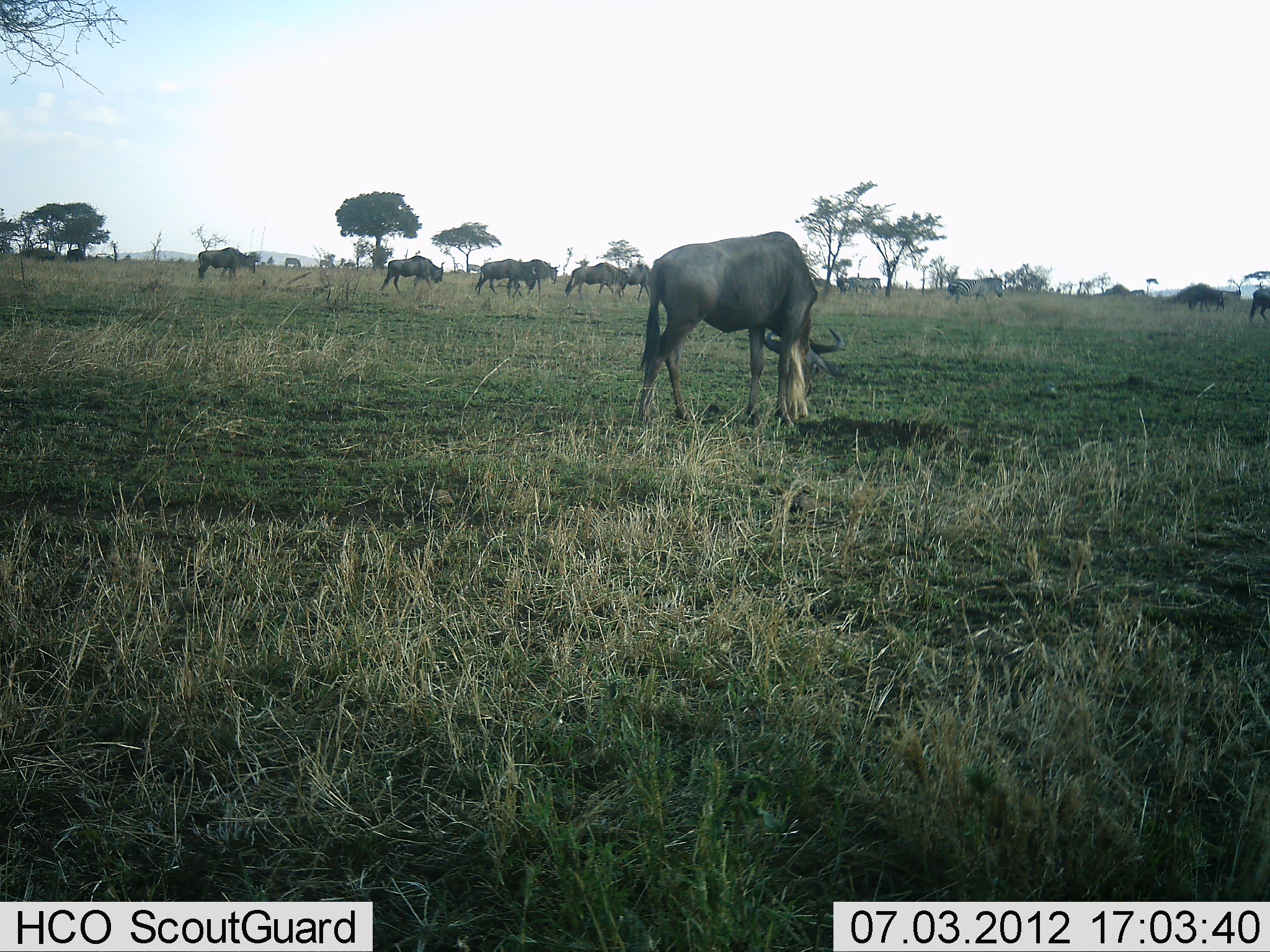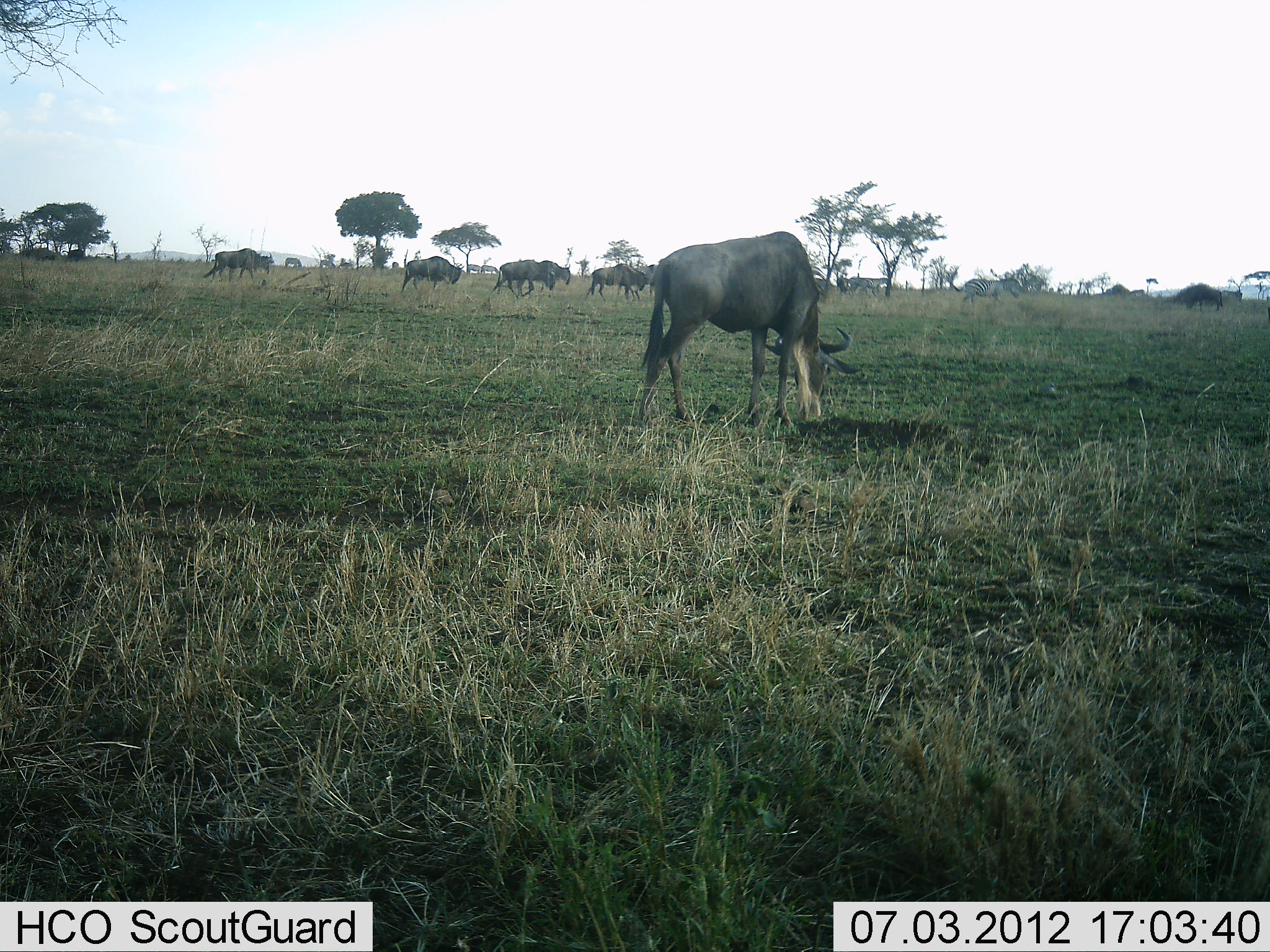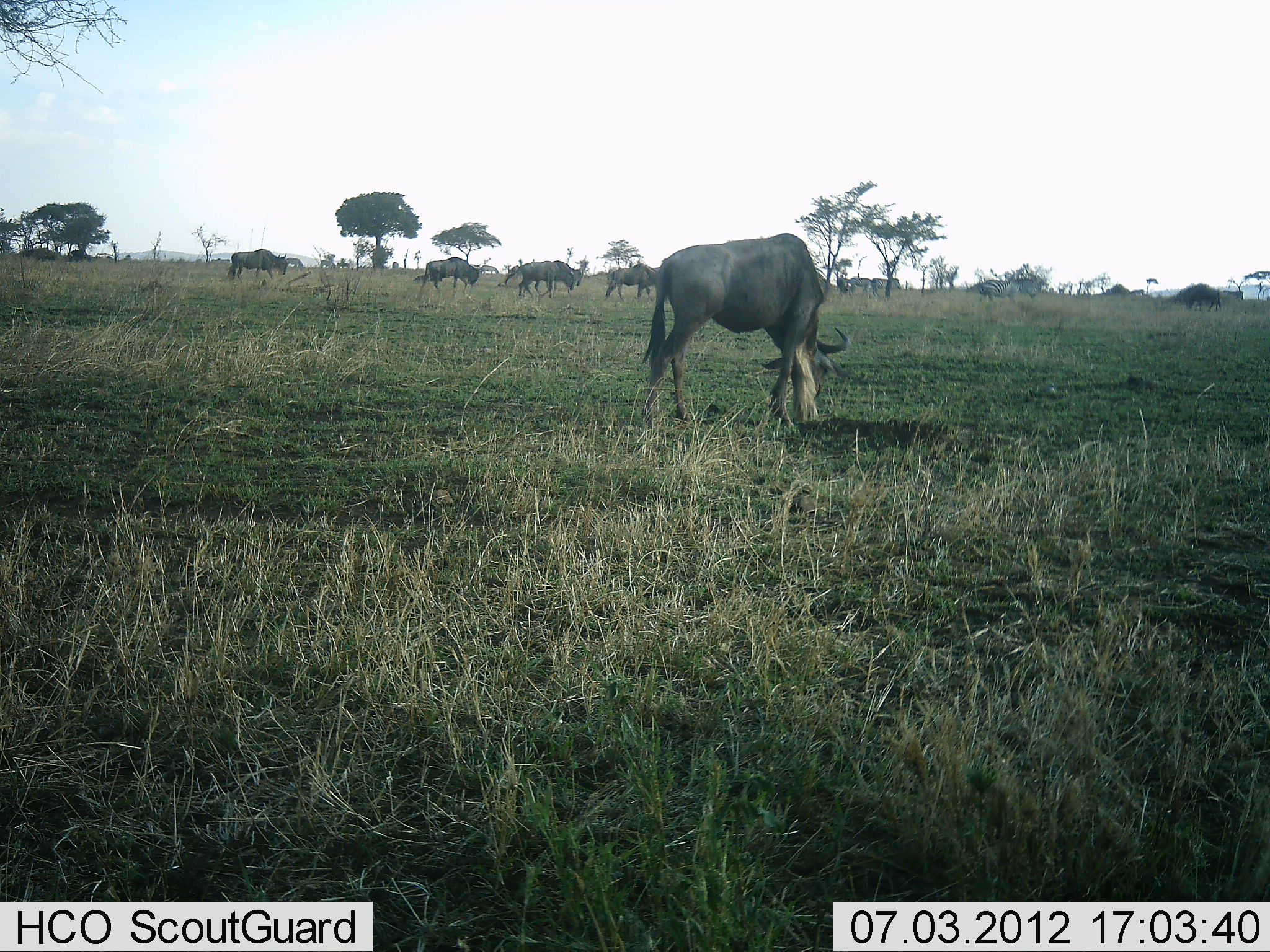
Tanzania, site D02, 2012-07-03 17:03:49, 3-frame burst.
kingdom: Animalia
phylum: Chordata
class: Mammalia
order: Artiodactyla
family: Bovidae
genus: Connochaetes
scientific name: Connochaetes taurinus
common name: blue wildebeest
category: wildebeest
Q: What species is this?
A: Wildebeest (blue wildebeest) (Connochaetes taurinus).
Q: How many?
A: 11-50.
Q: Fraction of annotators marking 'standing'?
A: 29%.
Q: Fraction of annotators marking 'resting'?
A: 0%.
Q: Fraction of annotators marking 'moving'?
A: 71%.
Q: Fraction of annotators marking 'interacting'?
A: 0%.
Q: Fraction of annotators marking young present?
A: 0%.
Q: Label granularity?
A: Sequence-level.